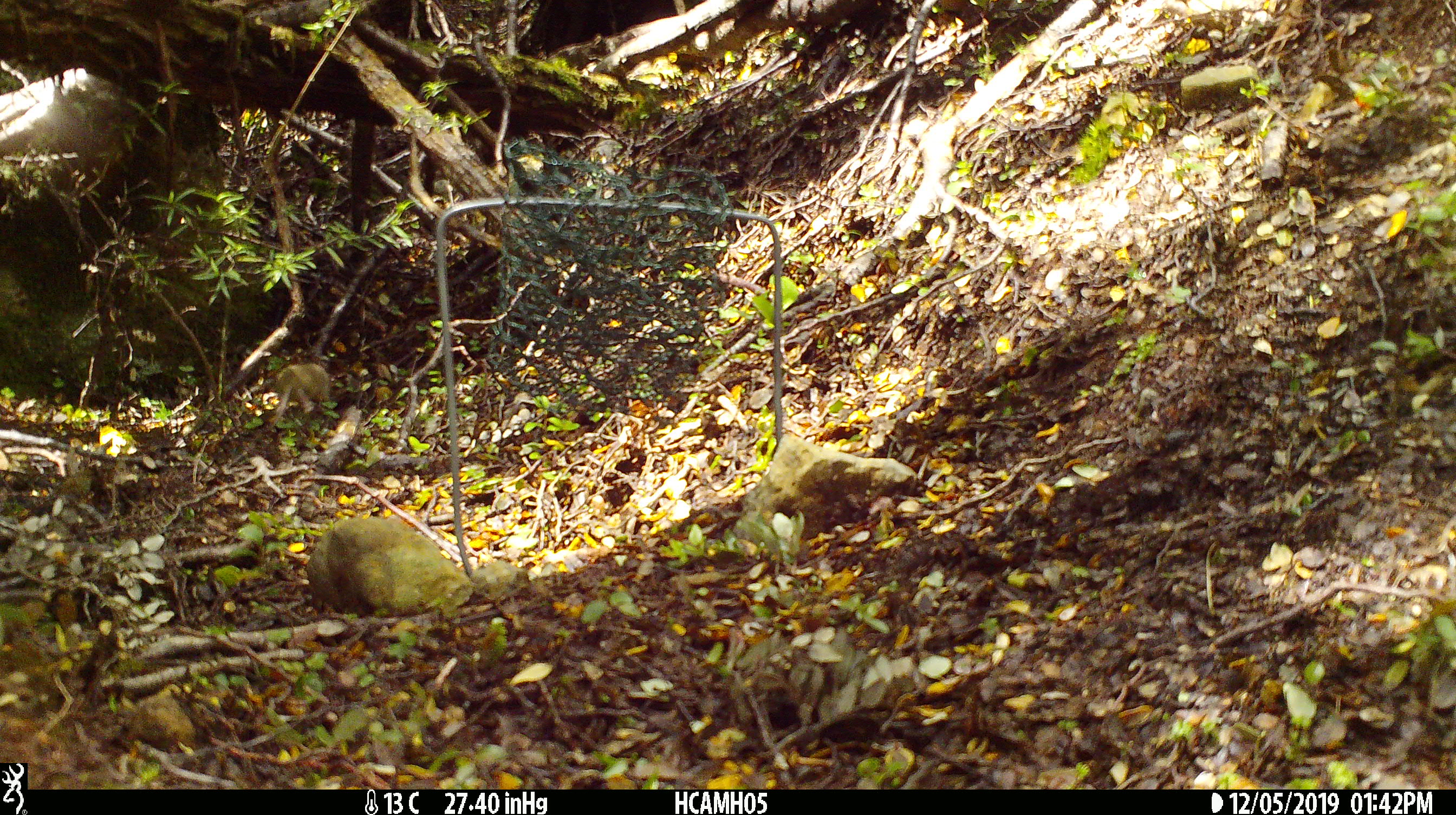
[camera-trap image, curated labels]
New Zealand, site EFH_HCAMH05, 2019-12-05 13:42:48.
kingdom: Animalia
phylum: Chordata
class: Mammalia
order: Rodentia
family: Muridae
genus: Mus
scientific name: Mus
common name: mouse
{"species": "mouse (Mus)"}